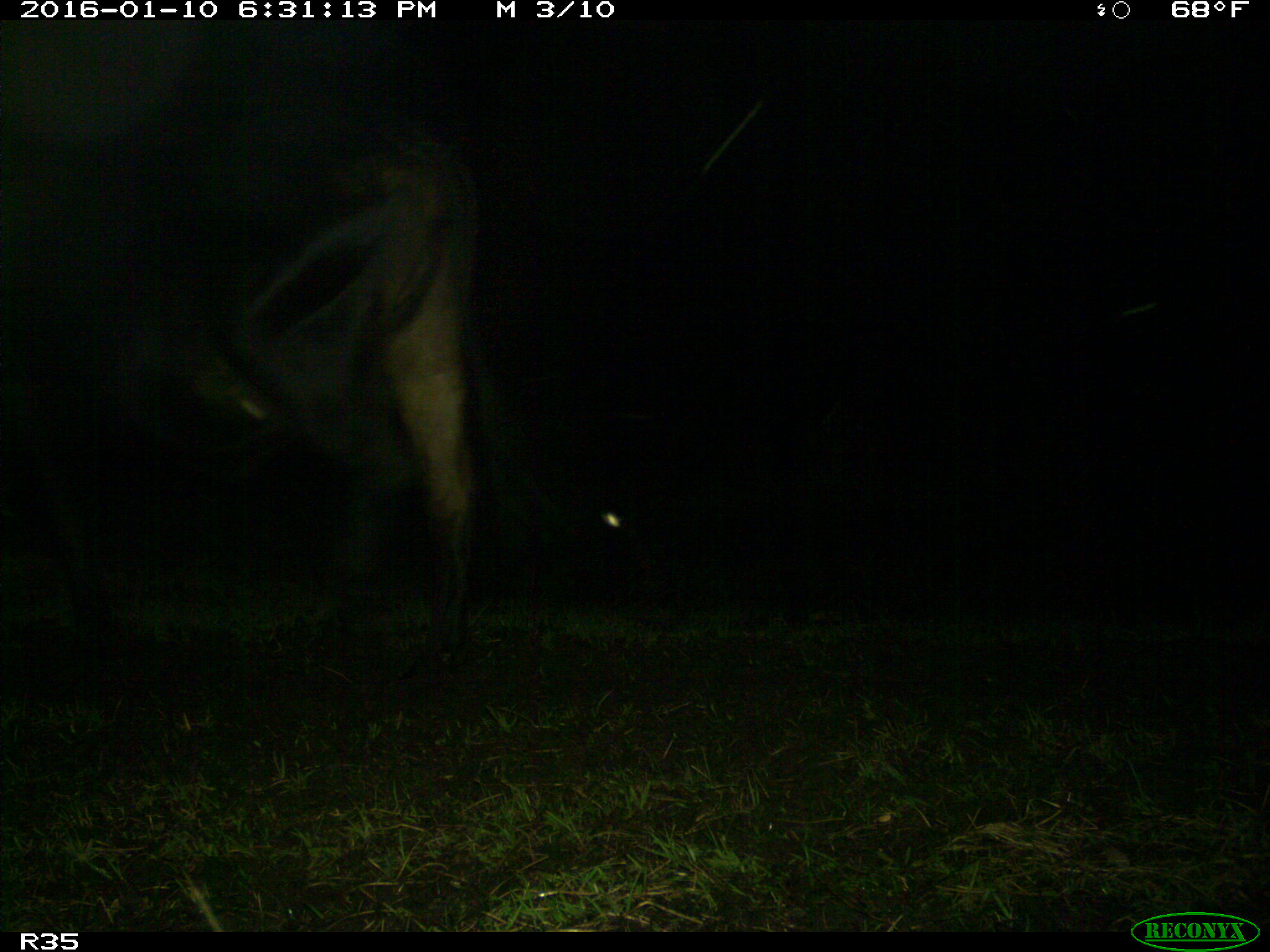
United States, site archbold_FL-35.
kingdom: Animalia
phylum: Chordata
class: Mammalia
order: Artiodactyla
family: Bovidae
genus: Bos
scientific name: Bos taurus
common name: domestic cow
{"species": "Bos taurus (domestic cow)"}